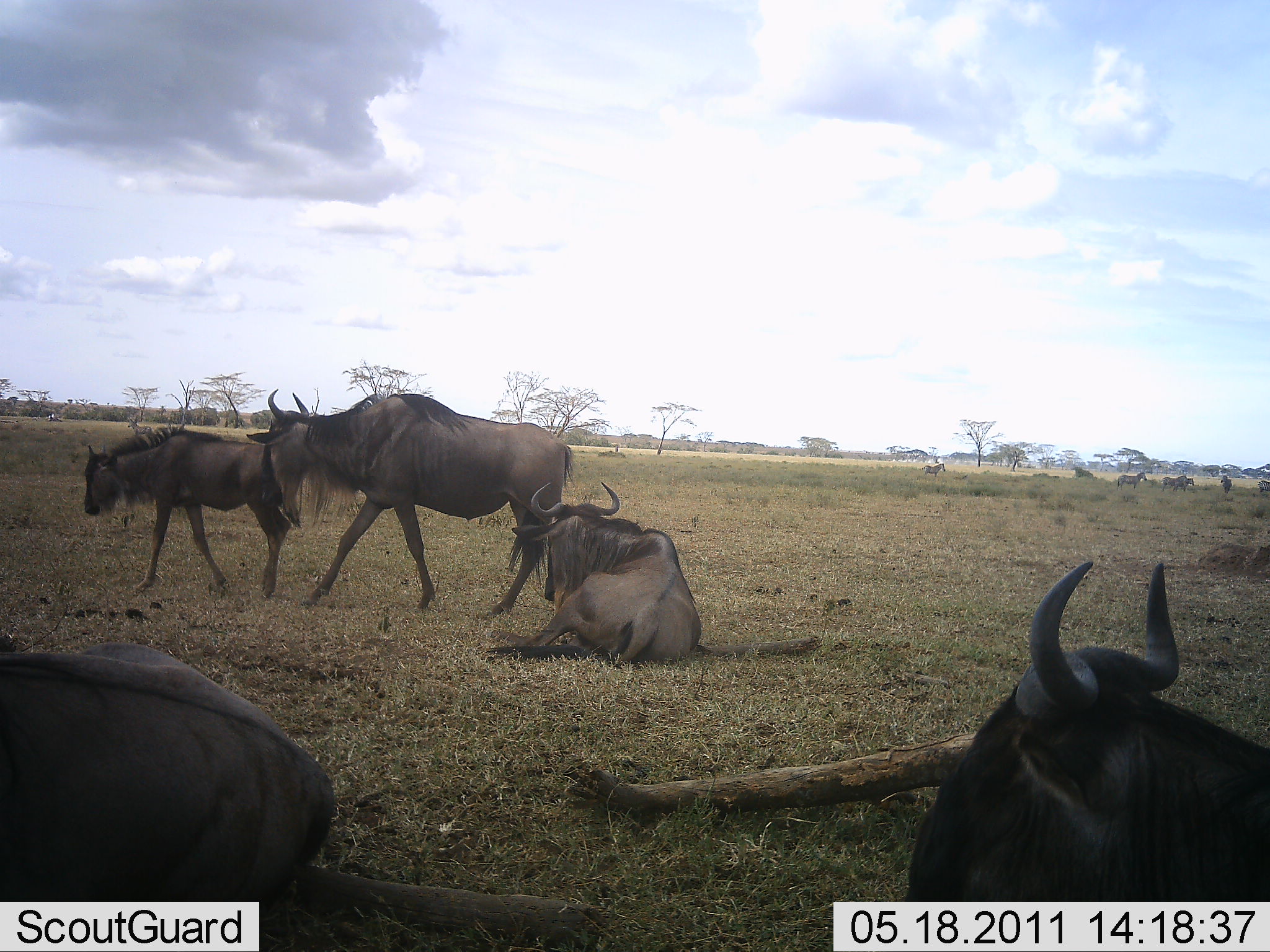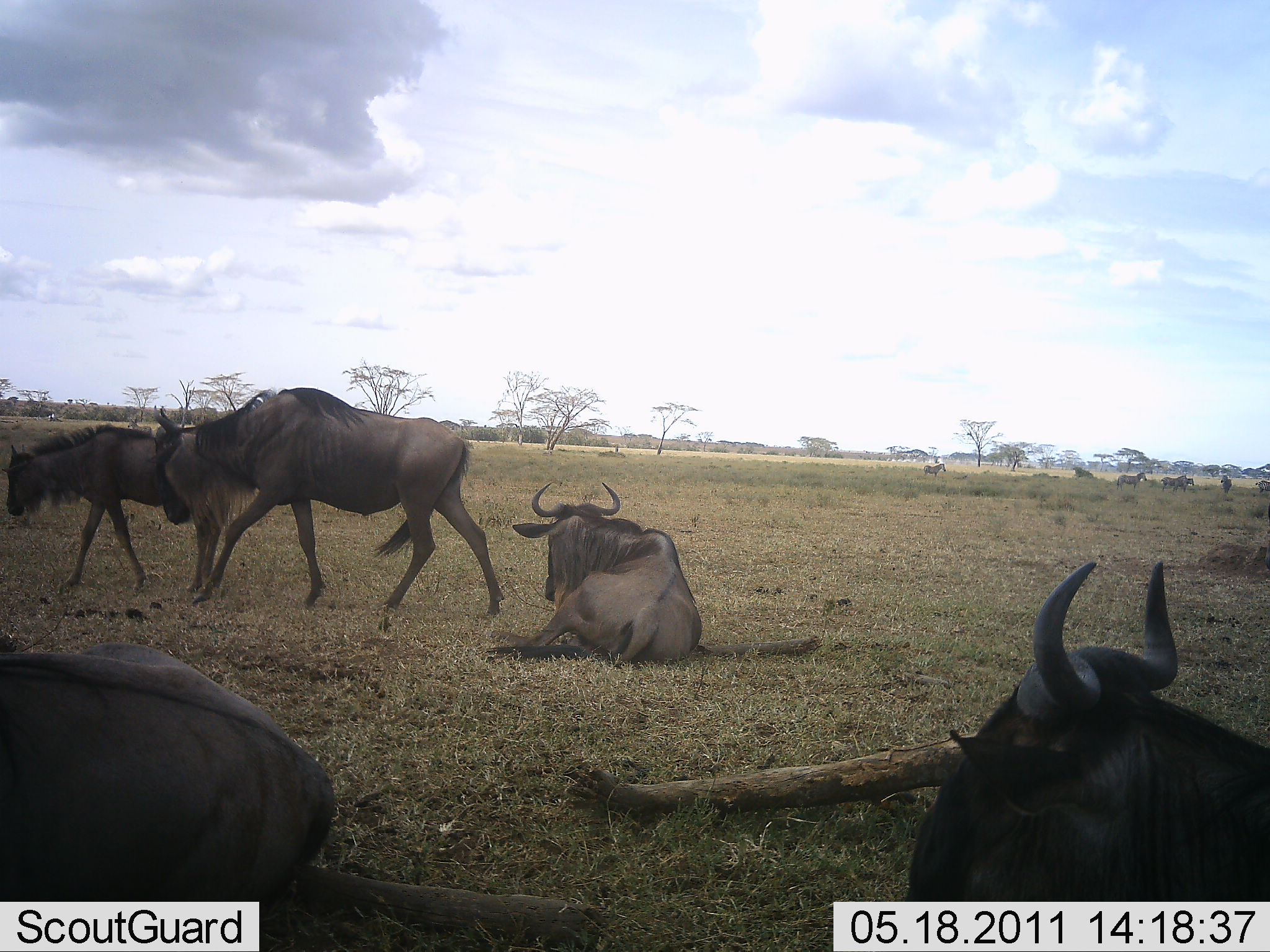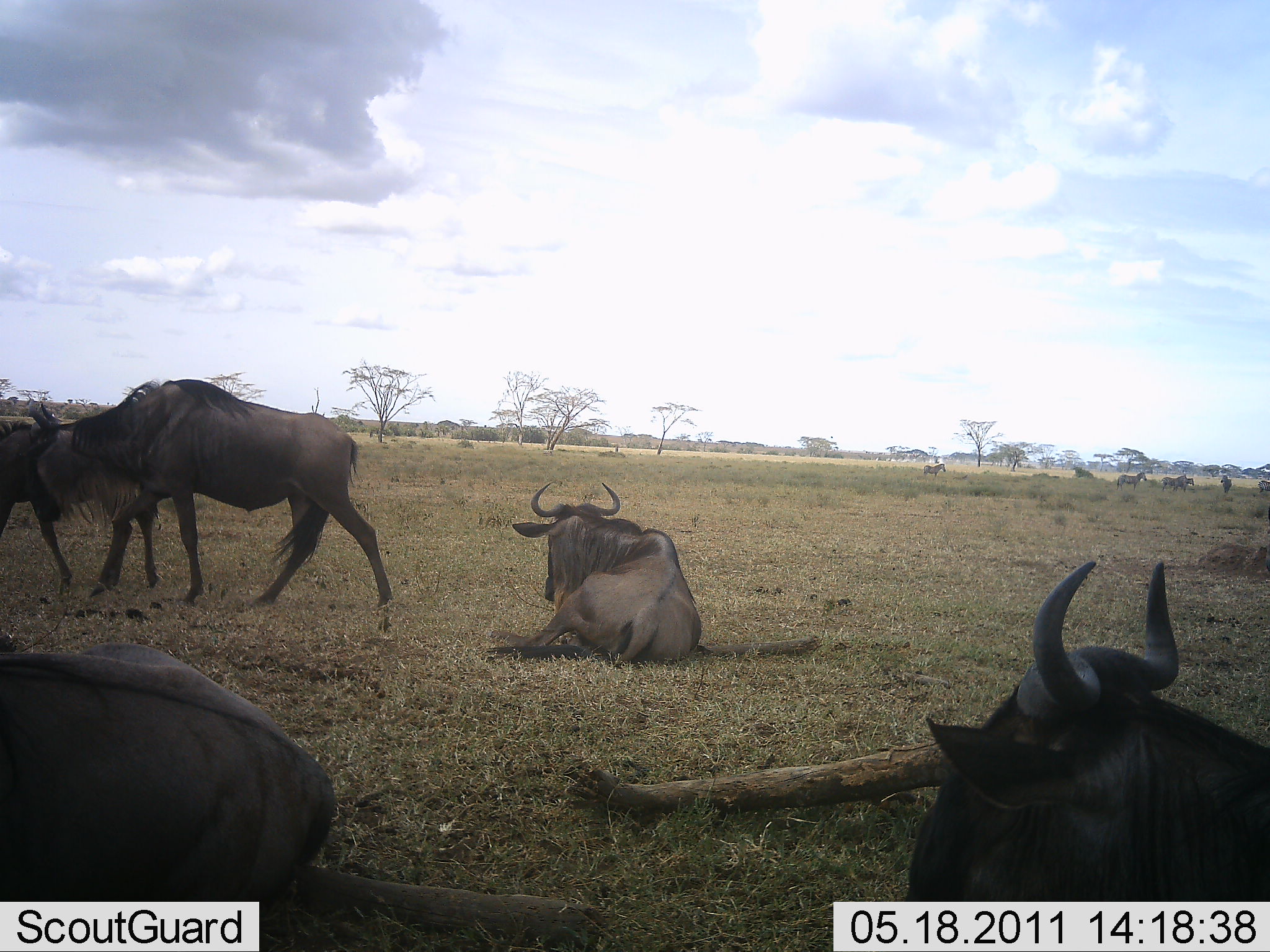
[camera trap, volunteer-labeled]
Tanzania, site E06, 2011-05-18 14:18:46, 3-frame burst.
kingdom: Animalia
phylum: Chordata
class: Mammalia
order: Artiodactyla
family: Bovidae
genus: Connochaetes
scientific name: Connochaetes taurinus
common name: blue wildebeest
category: wildebeest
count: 5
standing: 64%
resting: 100%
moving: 71%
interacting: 0%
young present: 7%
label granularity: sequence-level